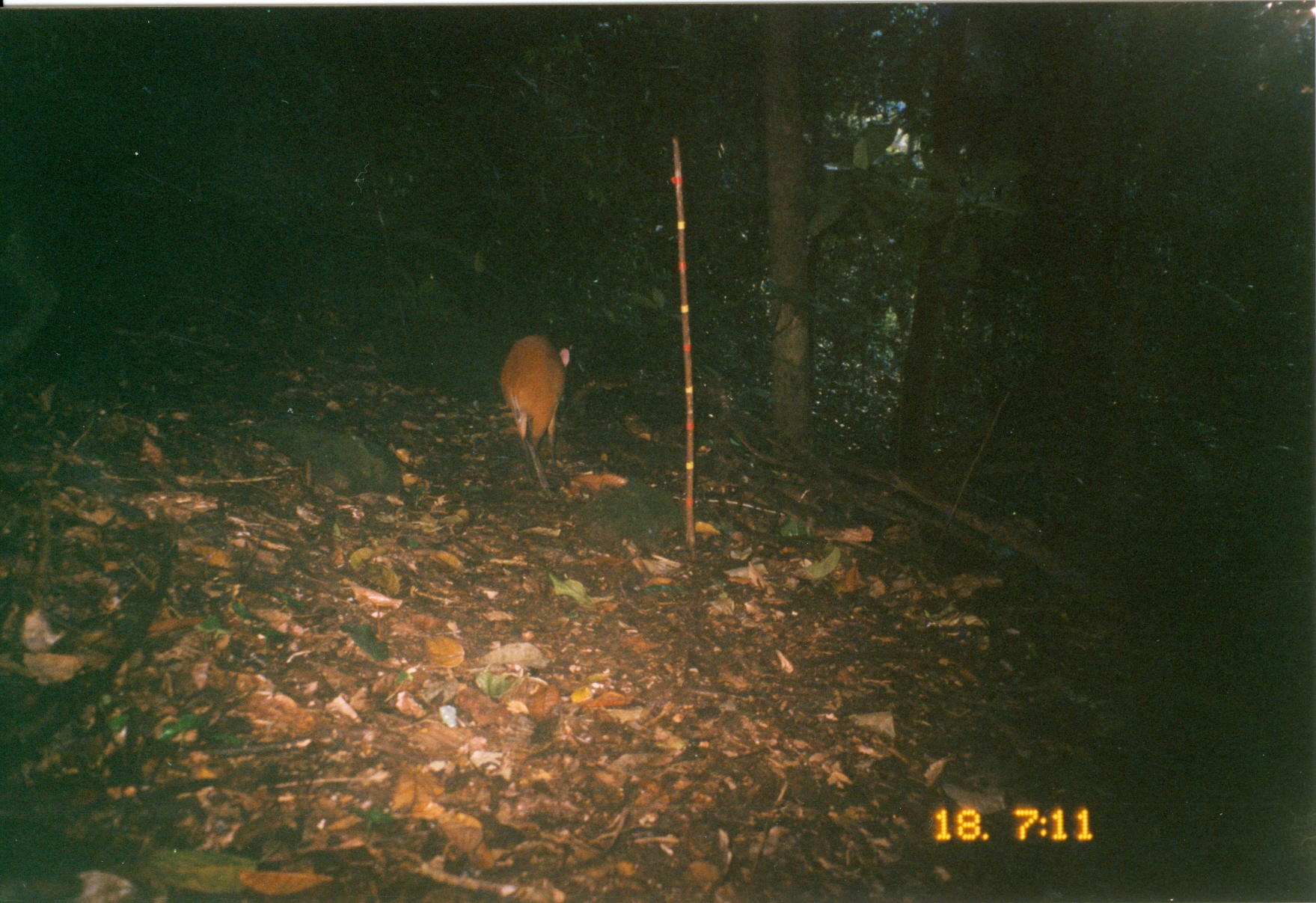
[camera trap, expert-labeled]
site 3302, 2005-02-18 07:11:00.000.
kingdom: Animalia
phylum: Chordata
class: Mammalia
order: Artiodactyla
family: Bovidae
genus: Cephalophus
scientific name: Cephalophus harveyi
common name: harvey's duiker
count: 1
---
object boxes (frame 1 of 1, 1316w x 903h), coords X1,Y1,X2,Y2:
cephalophus harveyi: 500,334,570,502